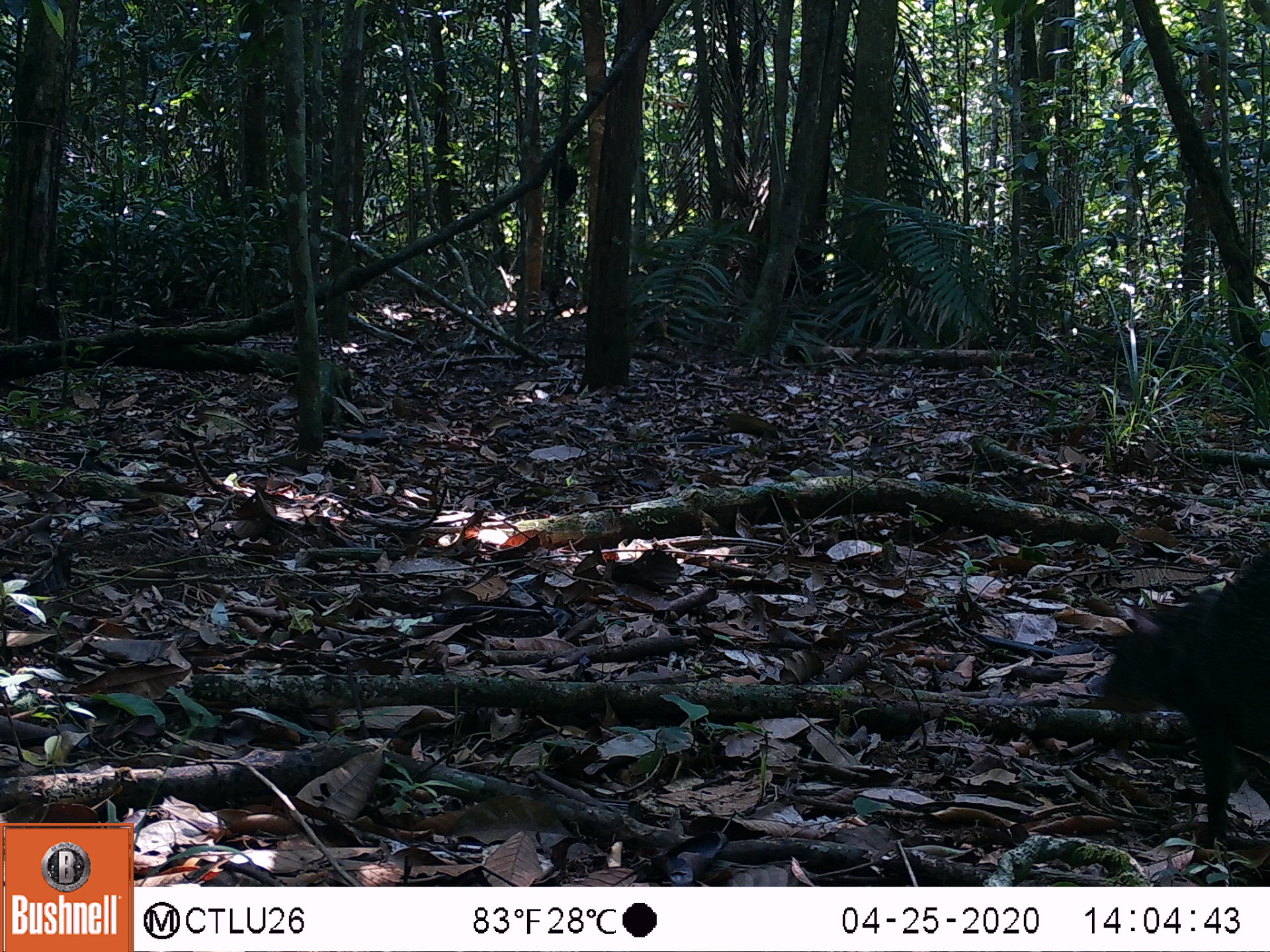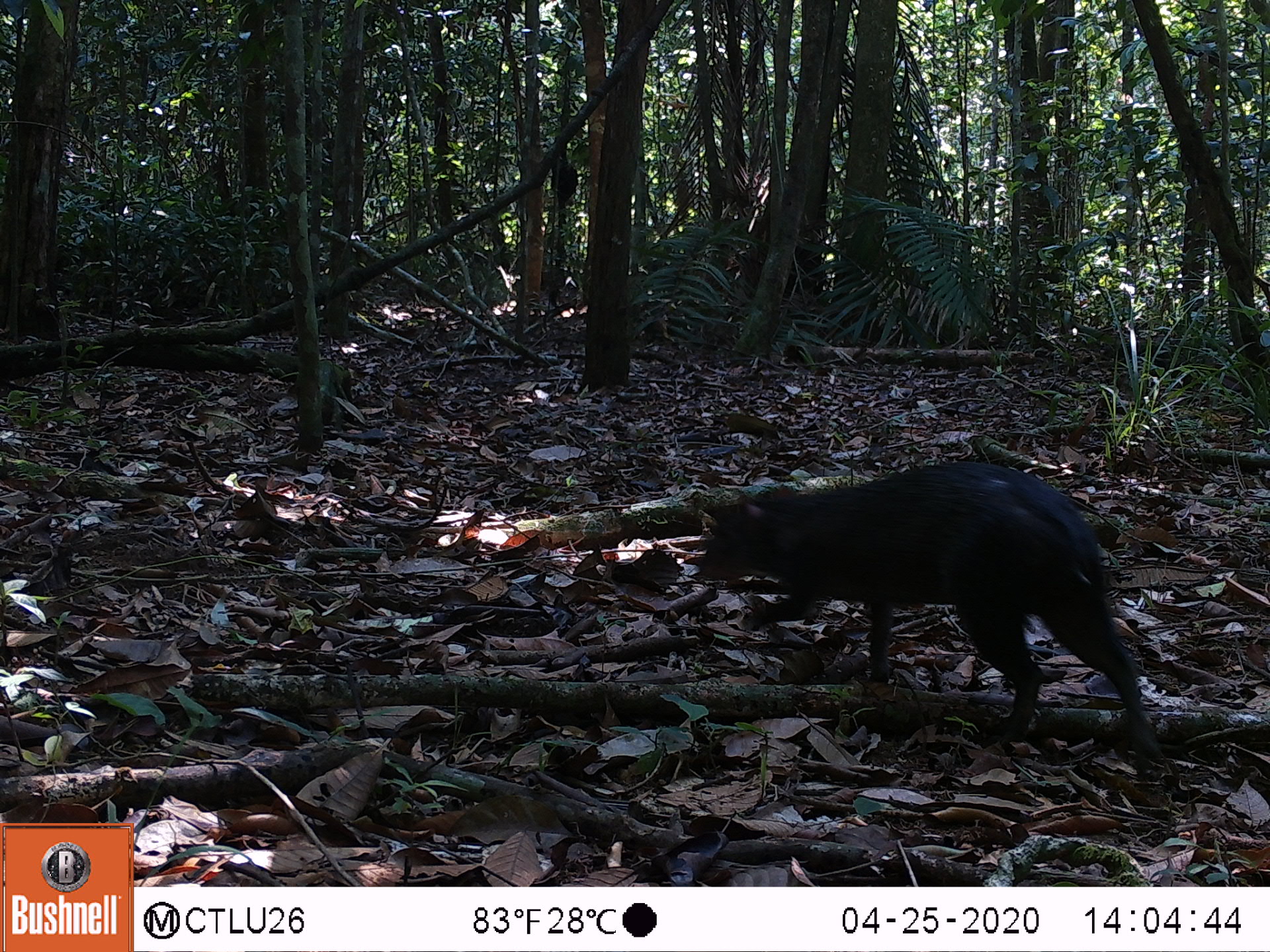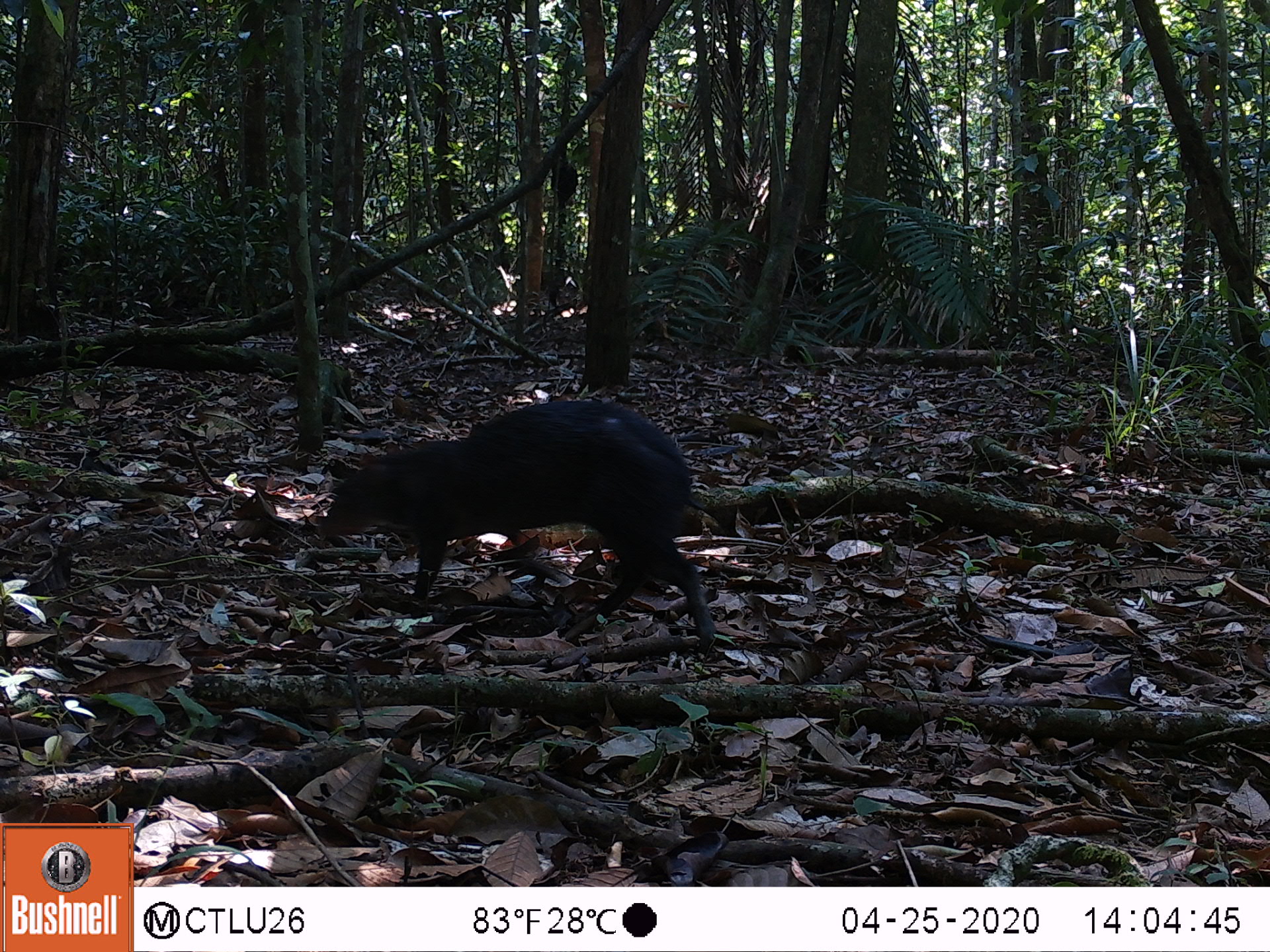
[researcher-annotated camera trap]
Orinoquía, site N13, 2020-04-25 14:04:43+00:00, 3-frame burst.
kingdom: Animalia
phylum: Chordata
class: Mammalia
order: Rodentia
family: Dasyproctidae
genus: Dasyprocta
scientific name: Dasyprocta fuliginosa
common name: black agouti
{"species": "black agouti (Dasyprocta fuliginosa)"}